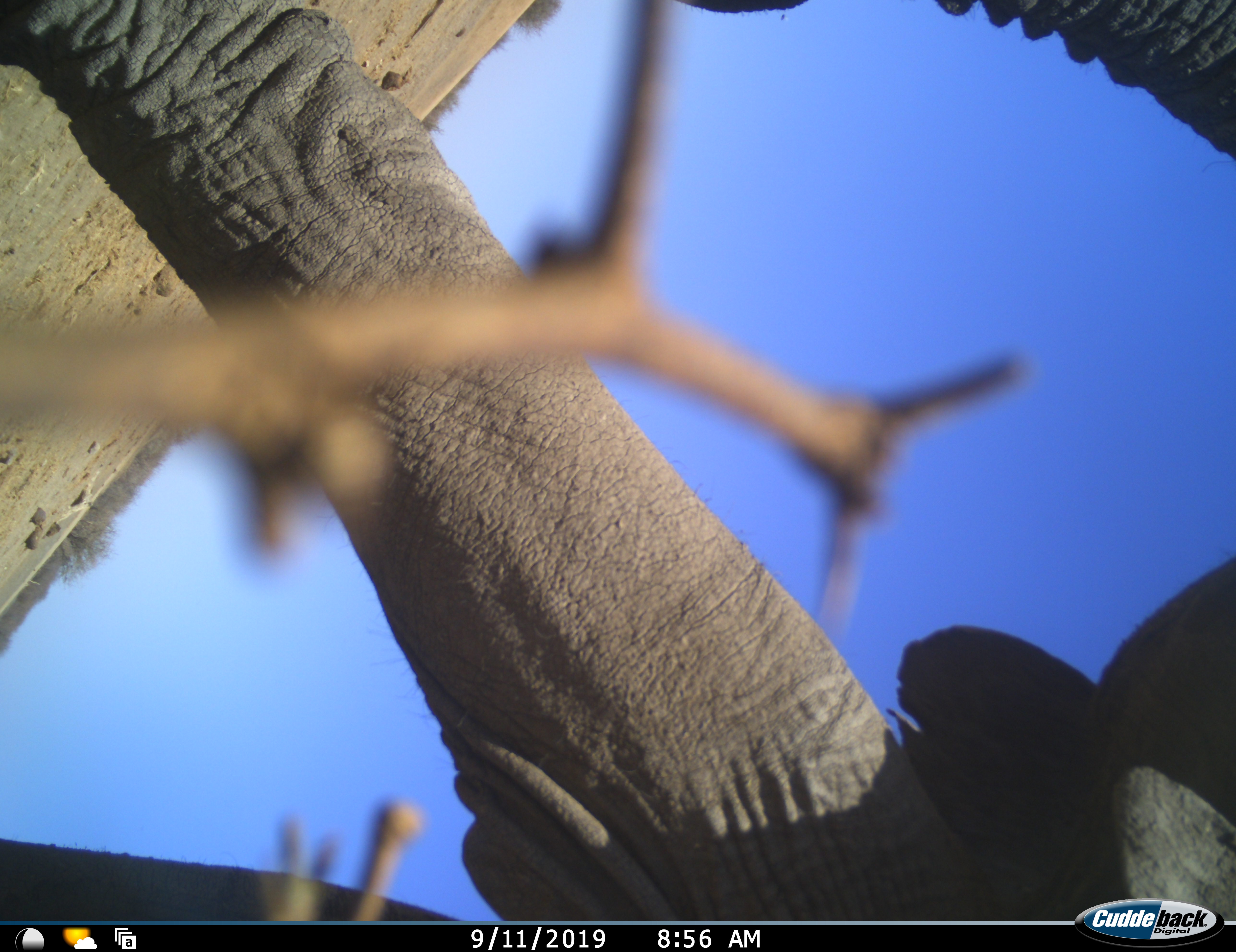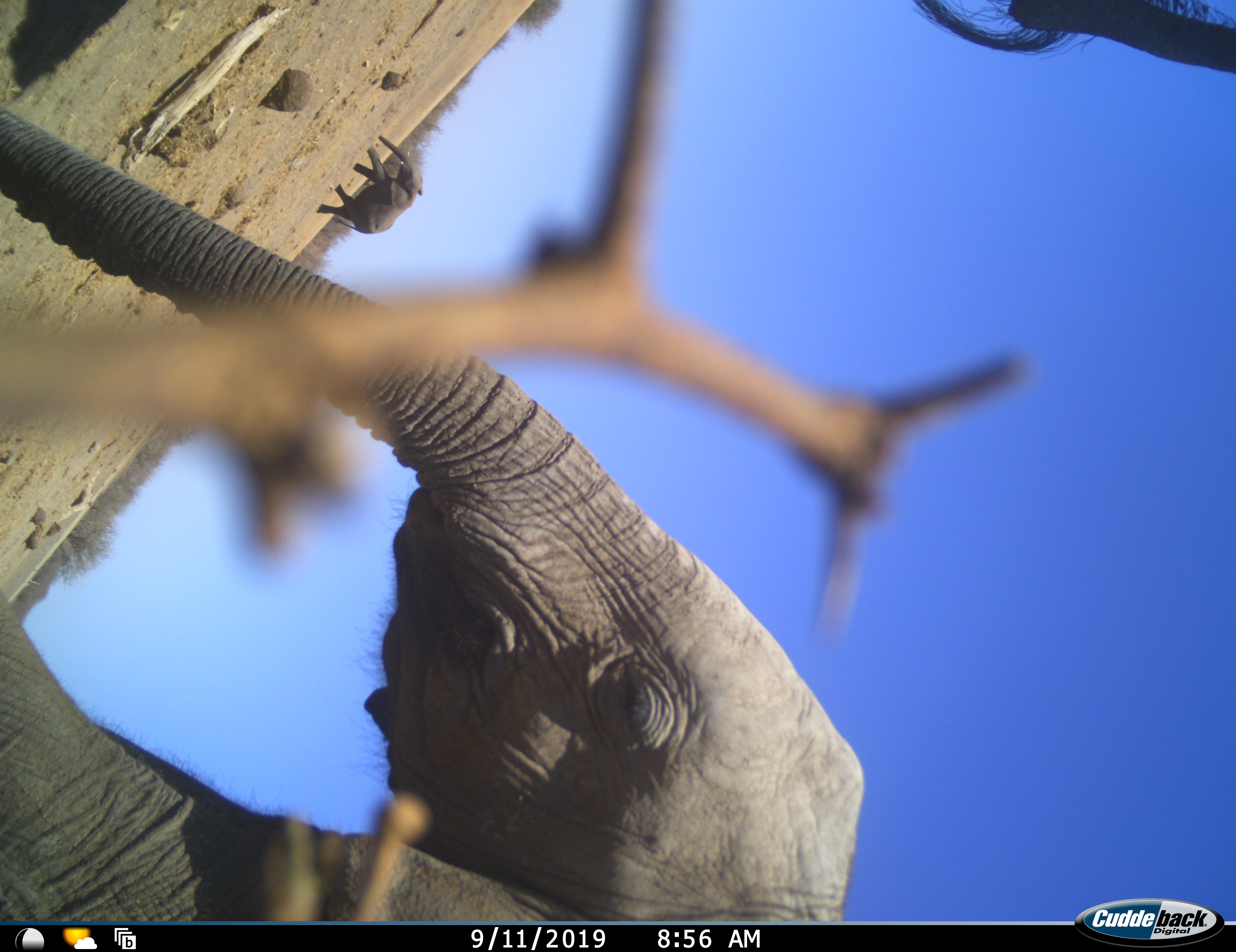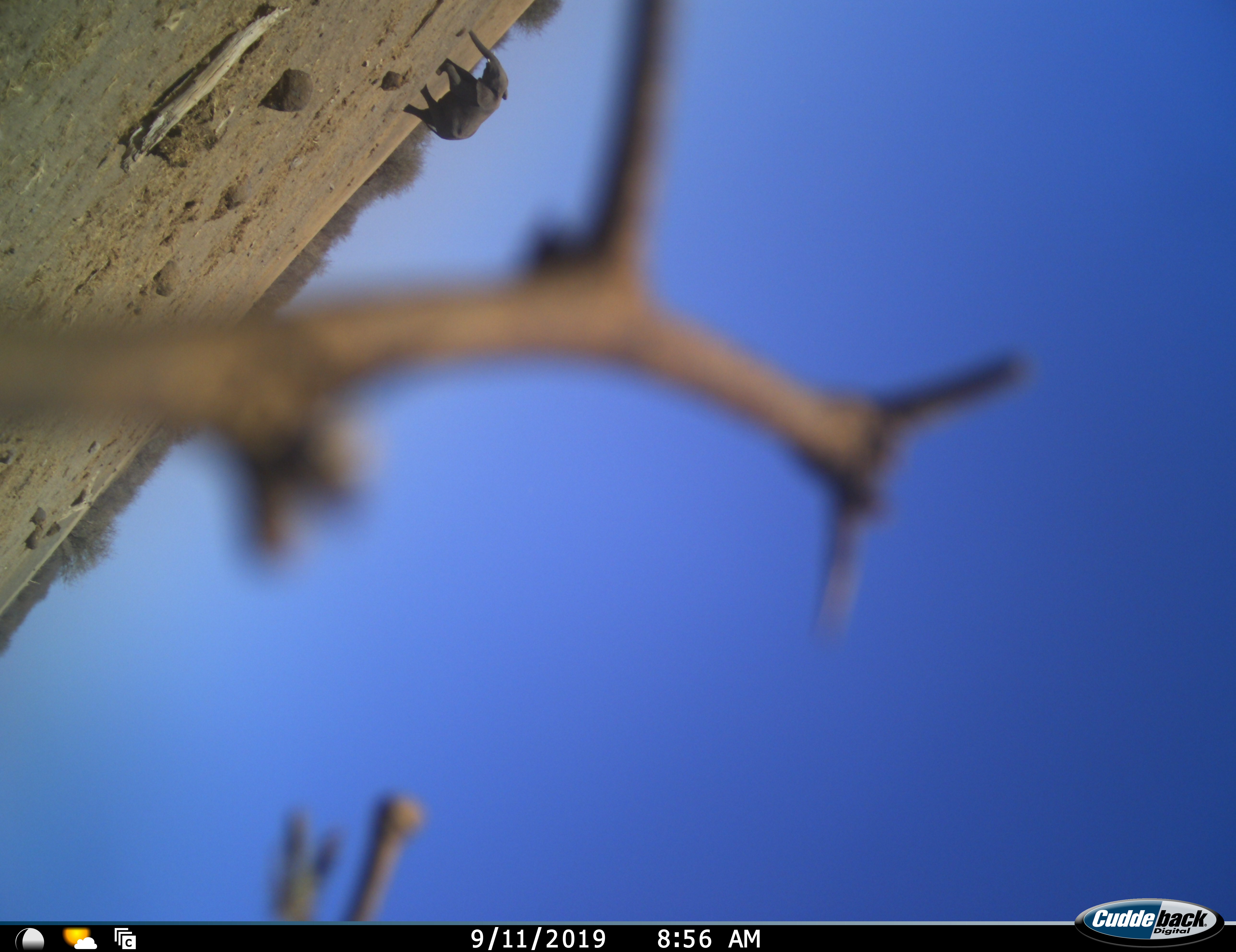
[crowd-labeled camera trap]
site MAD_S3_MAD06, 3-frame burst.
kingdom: Animalia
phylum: Chordata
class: Mammalia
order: Proboscidea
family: Elephantidae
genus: Loxodonta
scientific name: Loxodonta africana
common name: african bush elephant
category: elephant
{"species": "elephant (african bush elephant) (Loxodonta africana)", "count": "2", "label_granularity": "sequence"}